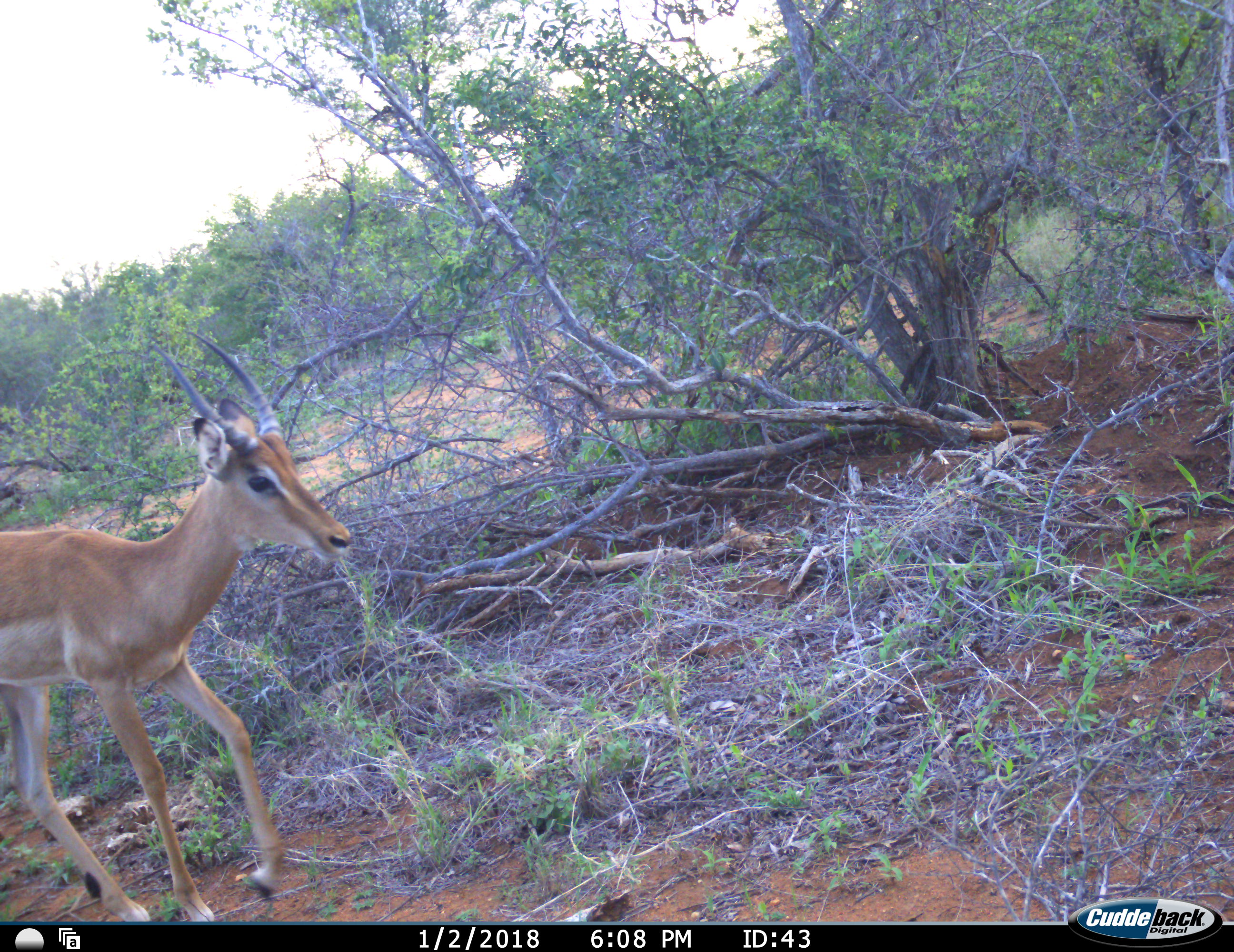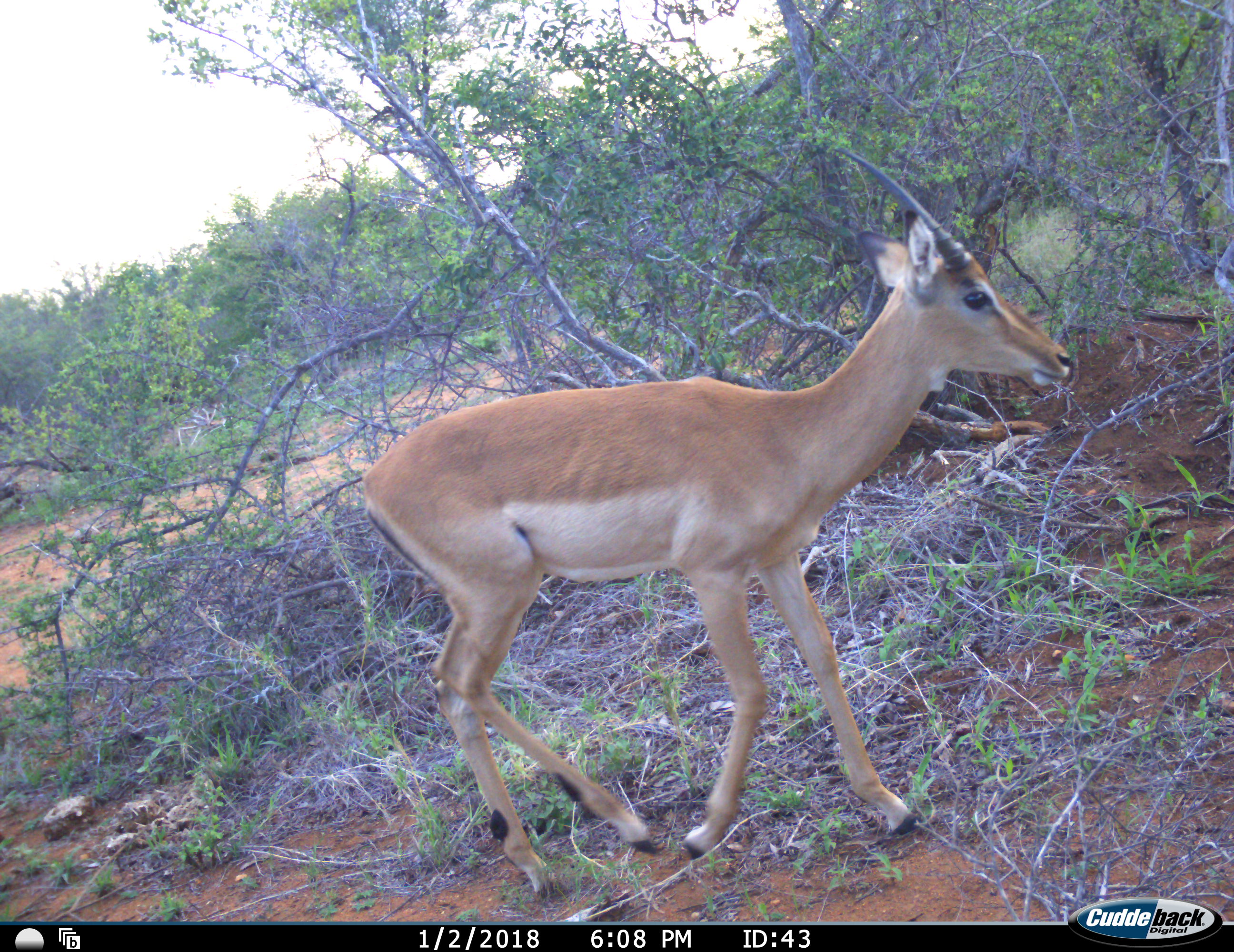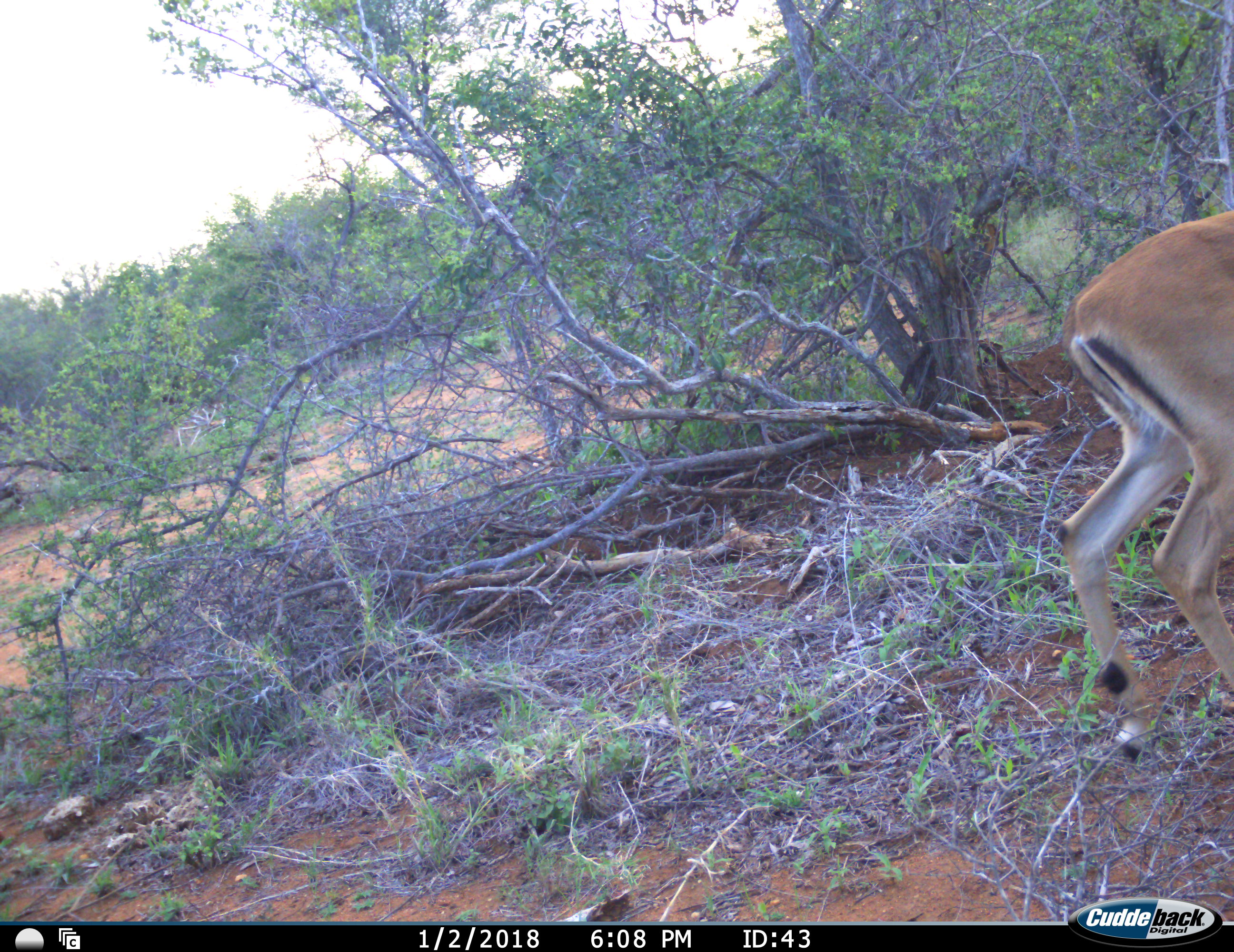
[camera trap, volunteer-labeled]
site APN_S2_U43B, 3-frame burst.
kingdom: Animalia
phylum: Chordata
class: Mammalia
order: Artiodactyla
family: Bovidae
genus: Aepyceros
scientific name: Aepyceros melampus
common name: impala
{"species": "impala (Aepyceros melampus)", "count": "1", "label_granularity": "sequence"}